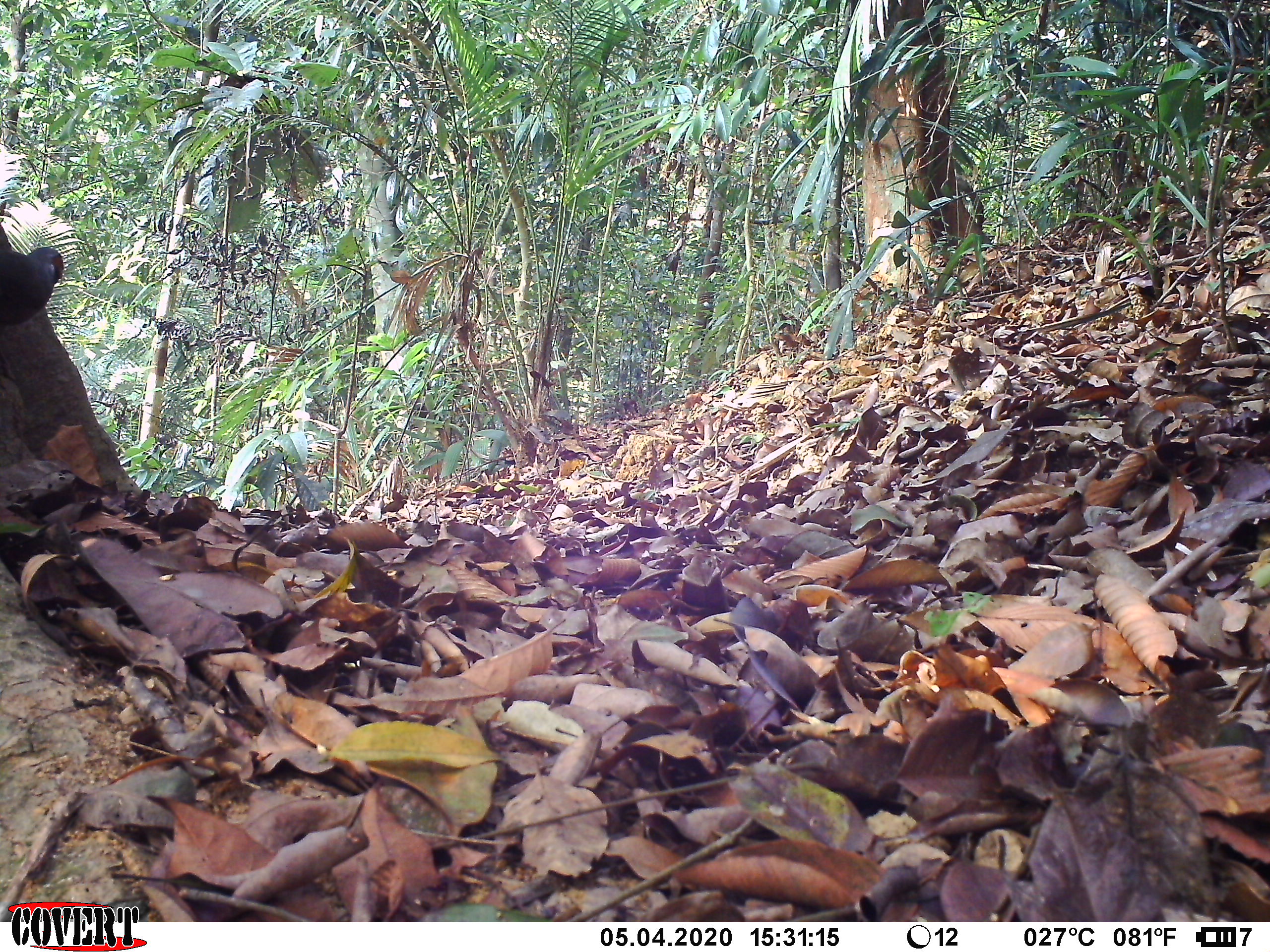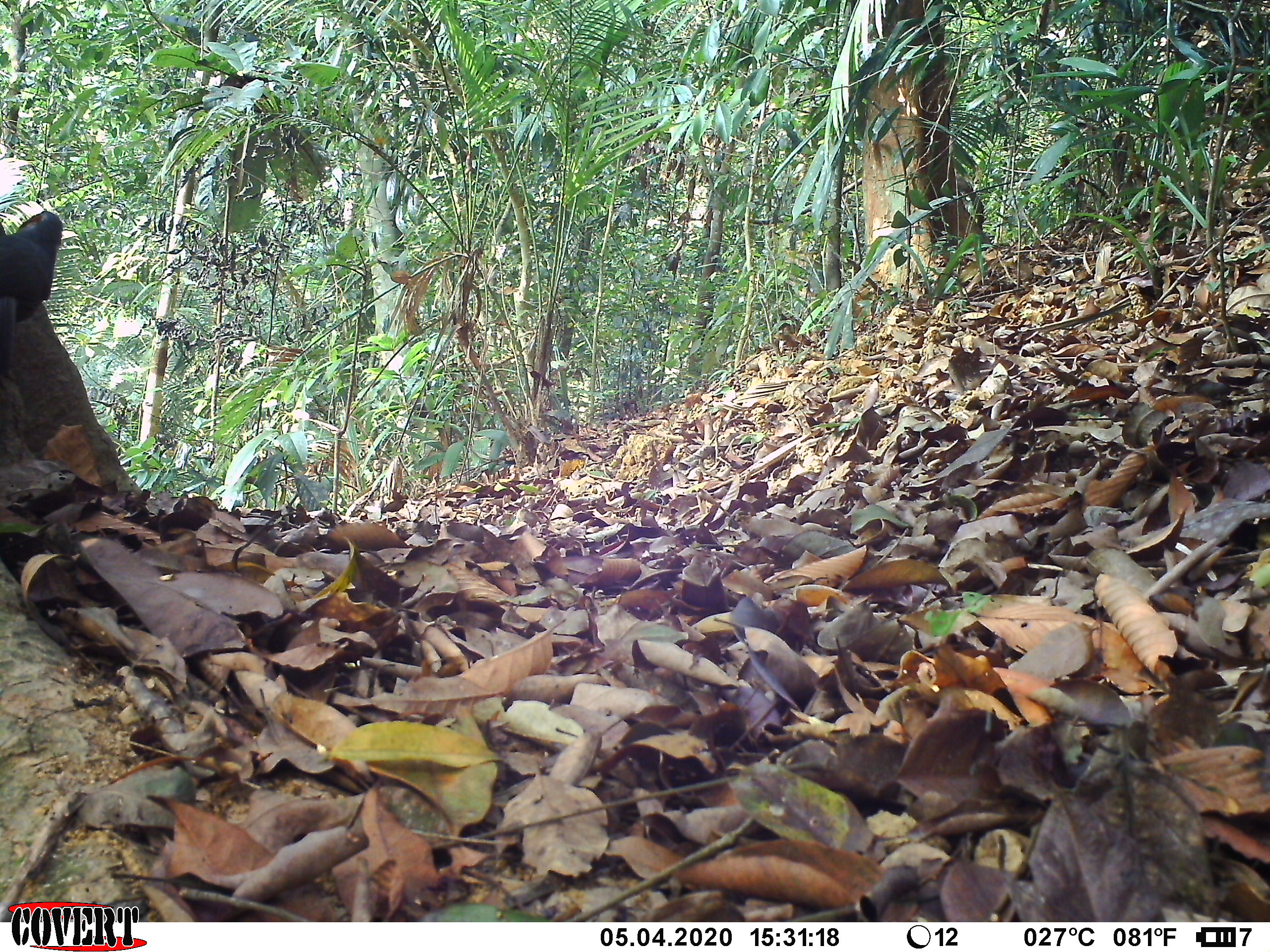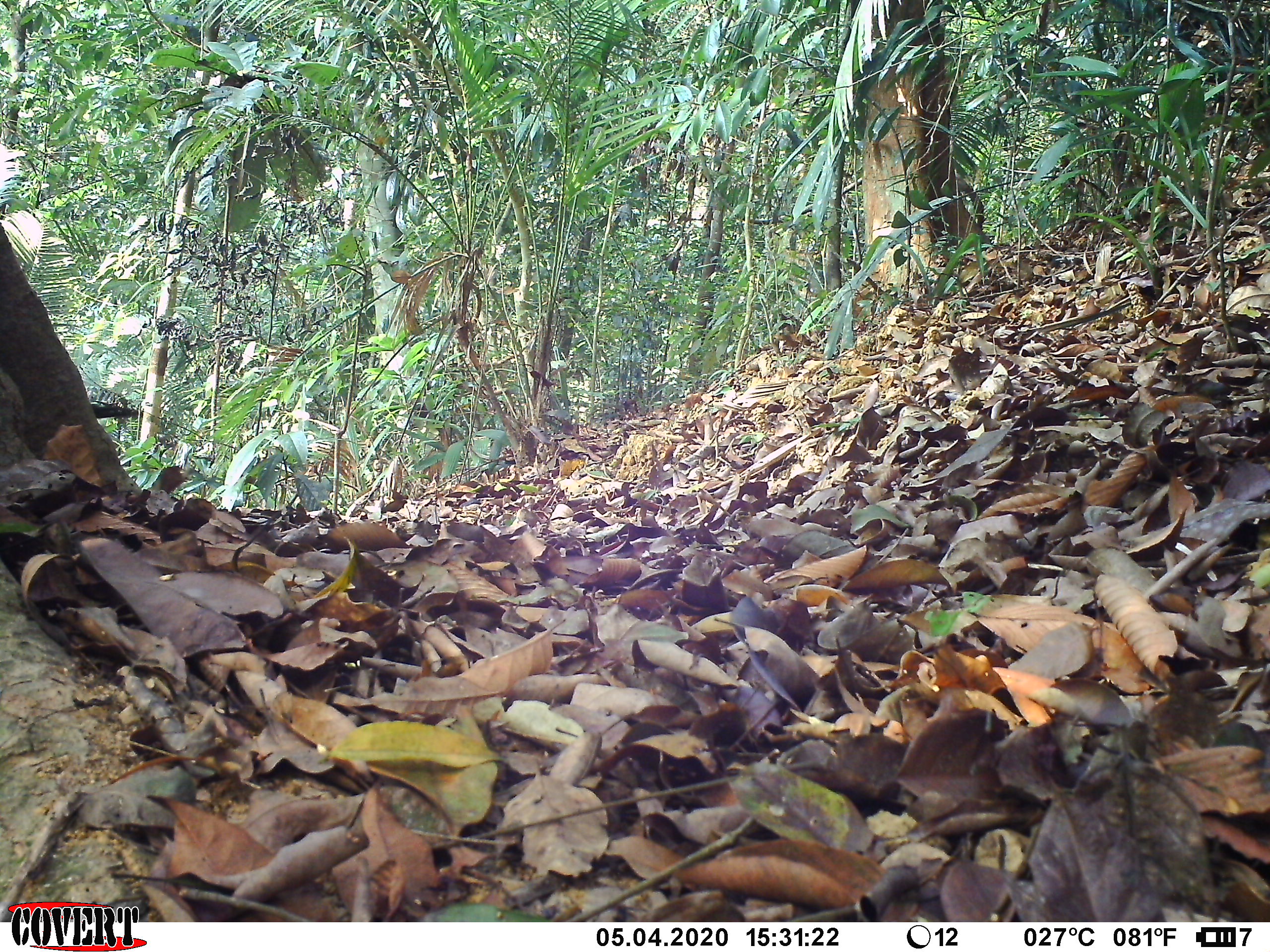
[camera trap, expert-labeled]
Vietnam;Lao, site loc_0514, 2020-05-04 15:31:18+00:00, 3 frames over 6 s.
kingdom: Animalia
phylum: Chordata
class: Aves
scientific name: Aves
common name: bird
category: unidentified bird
Unidentified bird (bird) (Aves). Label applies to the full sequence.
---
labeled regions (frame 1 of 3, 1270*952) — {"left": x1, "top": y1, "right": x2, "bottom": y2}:
unidentified bird: {"left": 0, "top": 246, "right": 66, "bottom": 371}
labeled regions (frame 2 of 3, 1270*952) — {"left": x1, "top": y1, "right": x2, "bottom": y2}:
unidentified bird: {"left": 0, "top": 208, "right": 61, "bottom": 369}